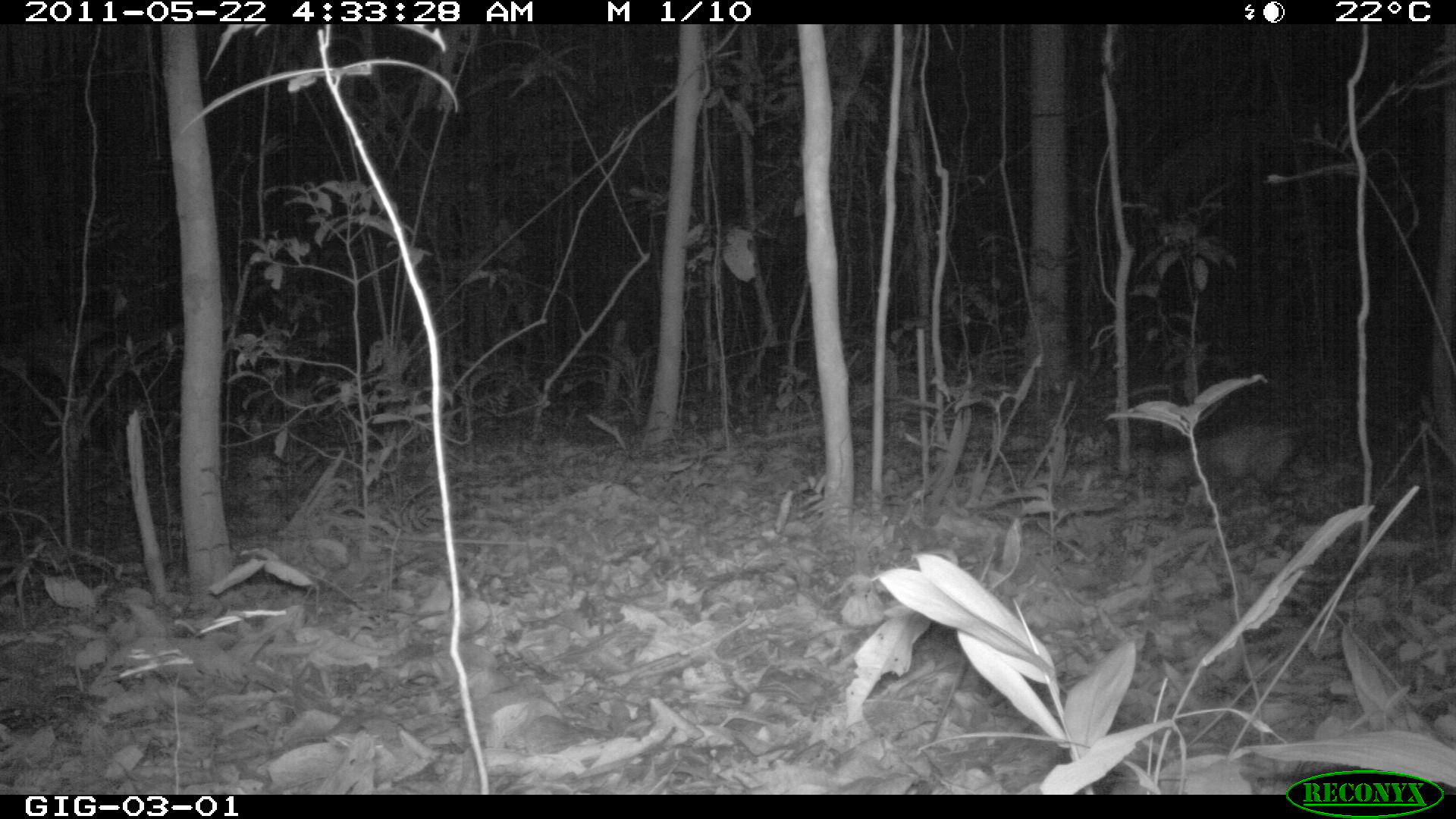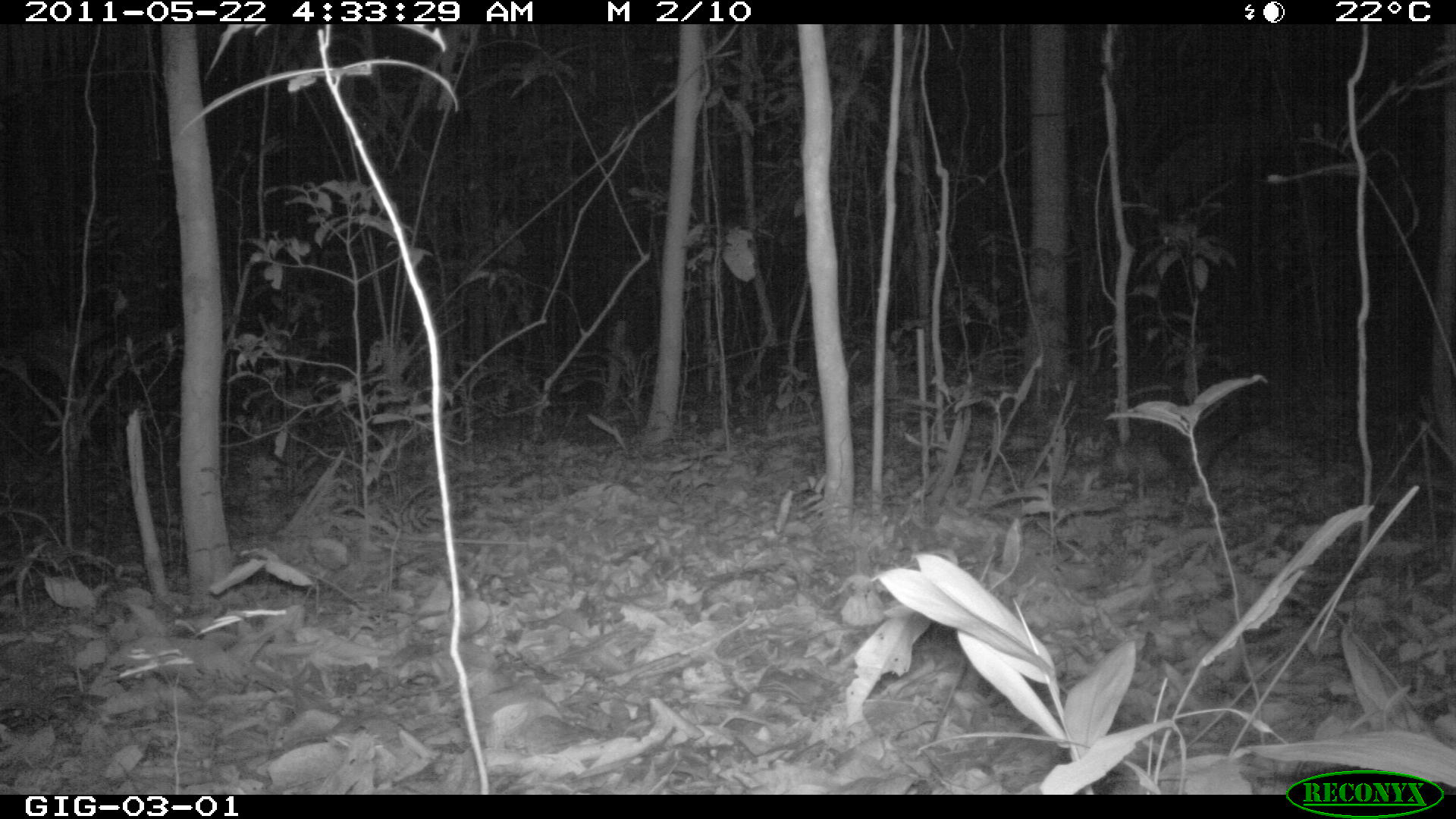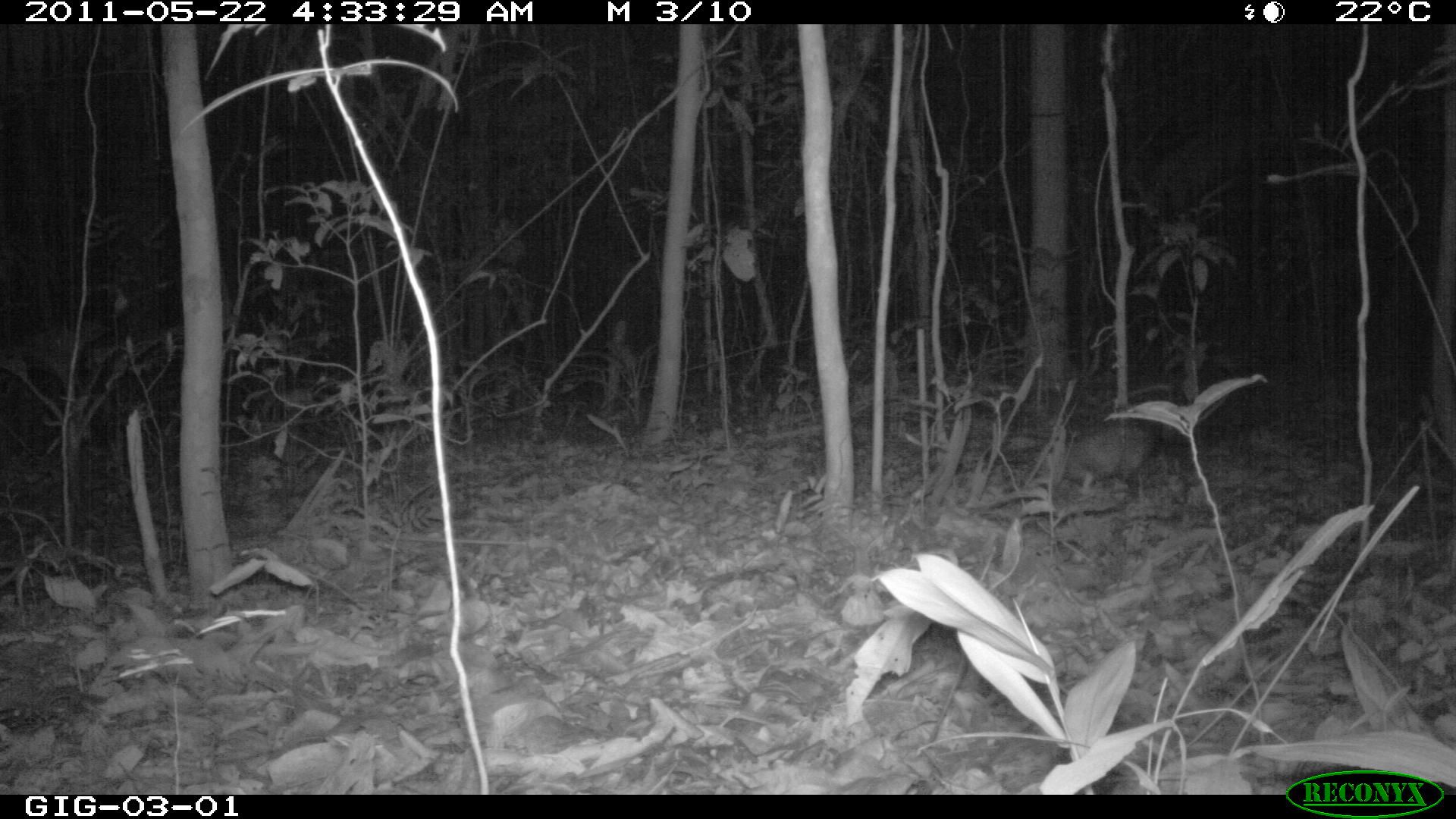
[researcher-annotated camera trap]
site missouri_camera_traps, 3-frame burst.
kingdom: Animalia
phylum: Chordata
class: Mammalia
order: Didelphimorphia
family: Didelphidae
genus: Didelphis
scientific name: Didelphis marsupialis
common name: common opossum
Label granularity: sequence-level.